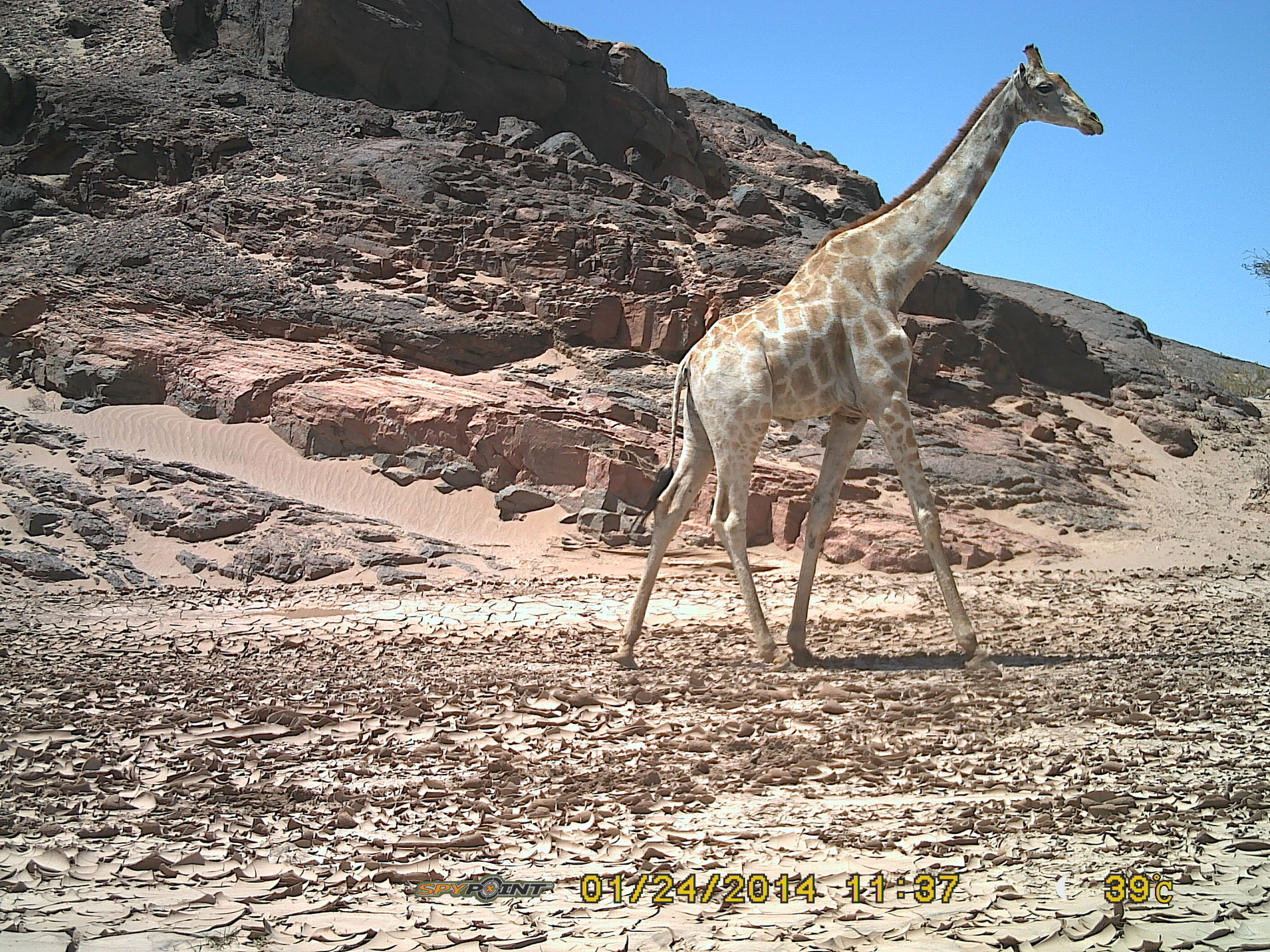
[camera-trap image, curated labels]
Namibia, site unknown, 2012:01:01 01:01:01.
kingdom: Animalia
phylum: Chordata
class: Mammalia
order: Artiodactyla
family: Giraffidae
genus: Giraffa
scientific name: Giraffa camelopardalis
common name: giraffe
Giraffa camelopardalis (giraffe).